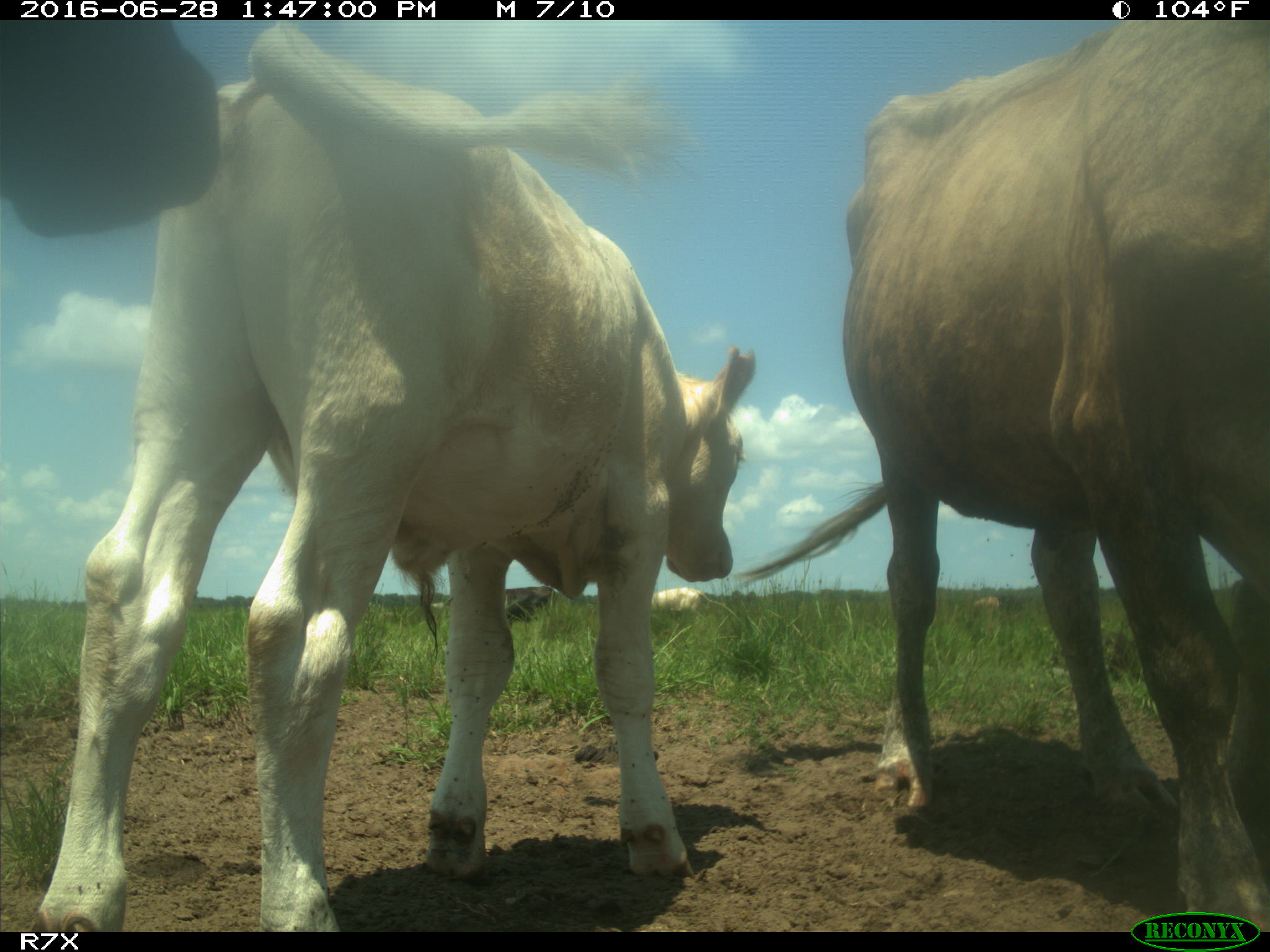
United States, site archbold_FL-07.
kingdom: Animalia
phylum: Chordata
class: Mammalia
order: Artiodactyla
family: Bovidae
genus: Bos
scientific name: Bos taurus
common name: domestic cow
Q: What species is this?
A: Bos taurus (domestic cow).